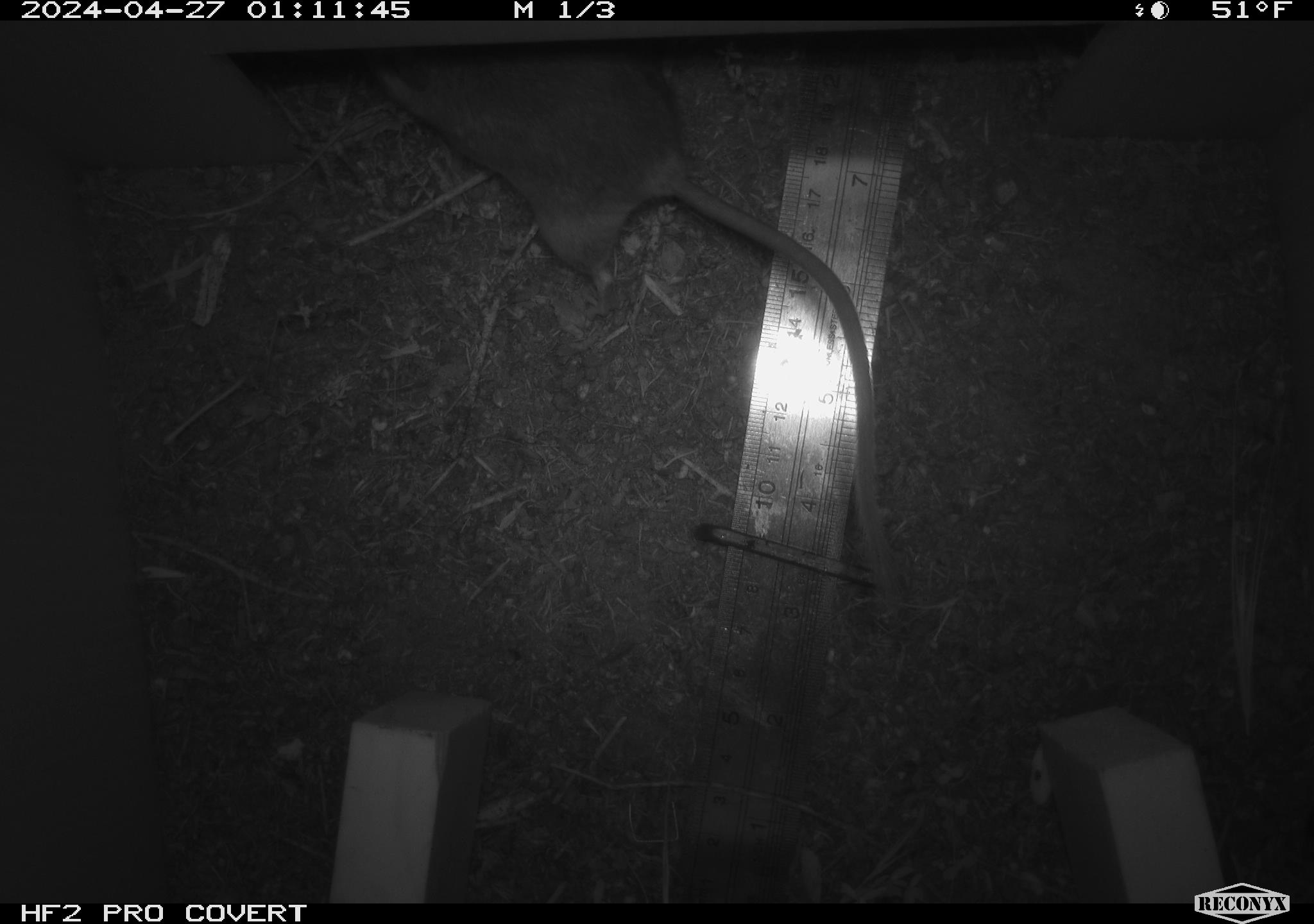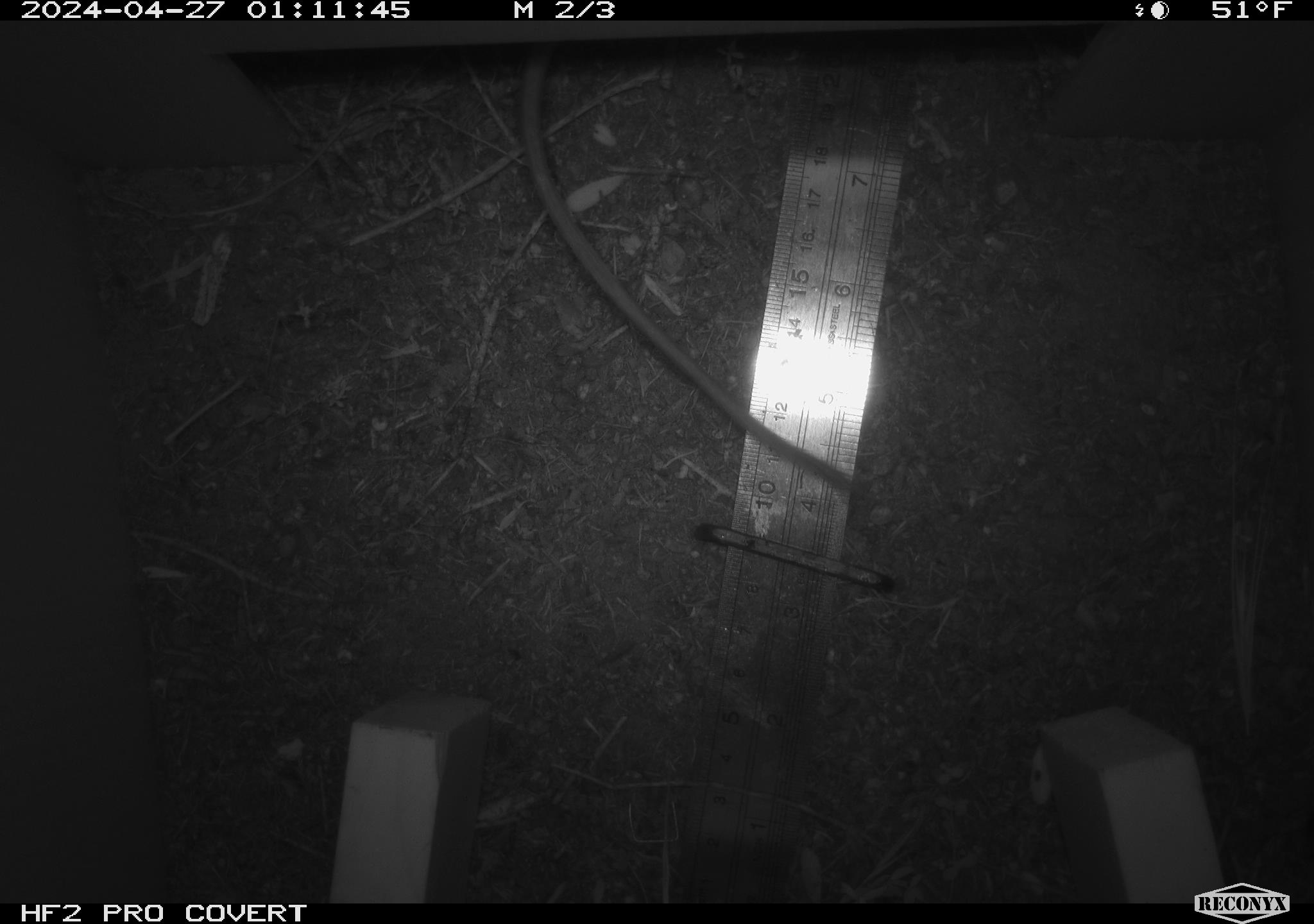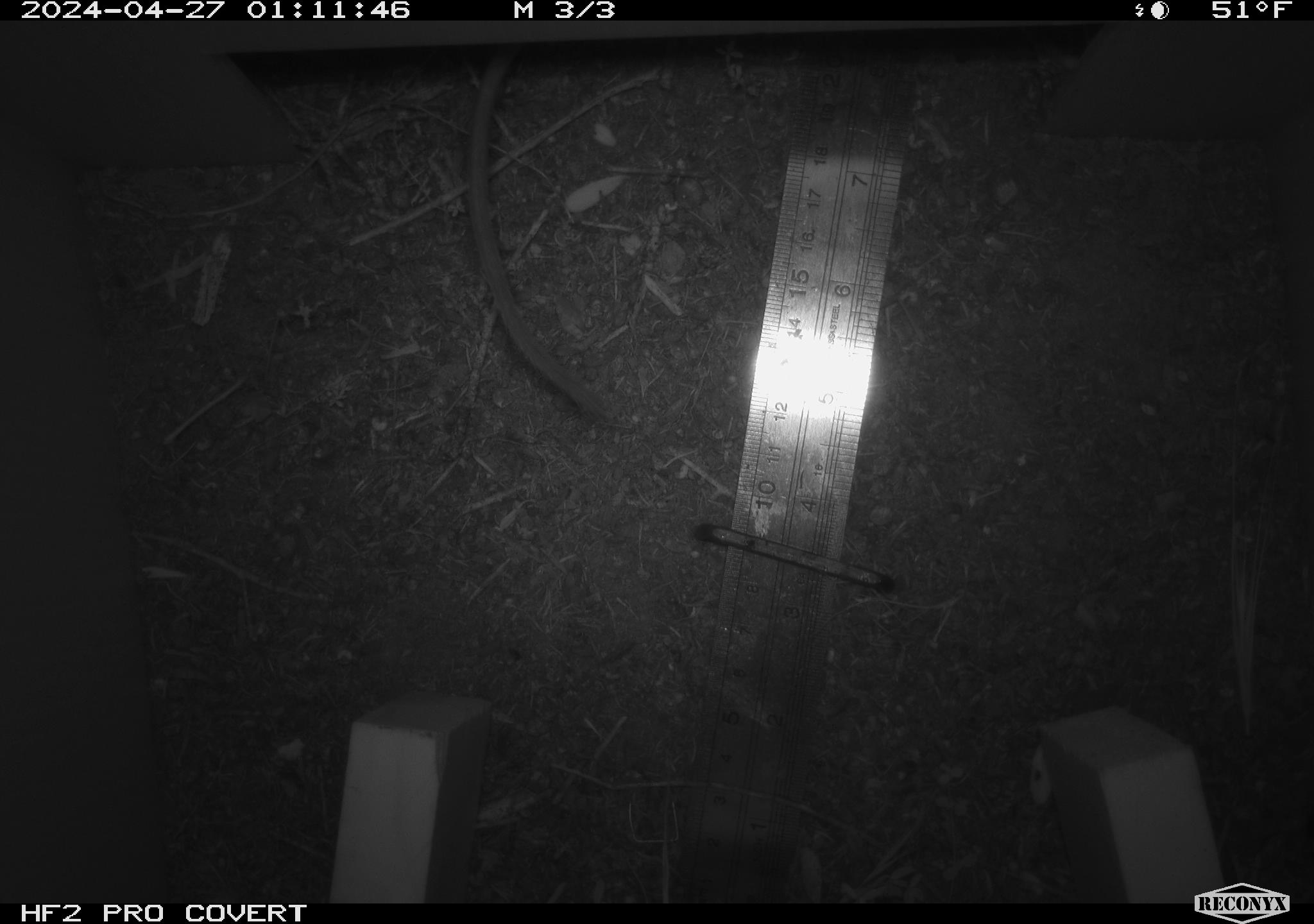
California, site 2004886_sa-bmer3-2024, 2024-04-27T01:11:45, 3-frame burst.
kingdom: Animalia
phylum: Chordata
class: Mammalia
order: Rodentia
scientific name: Rodentia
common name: mouse species